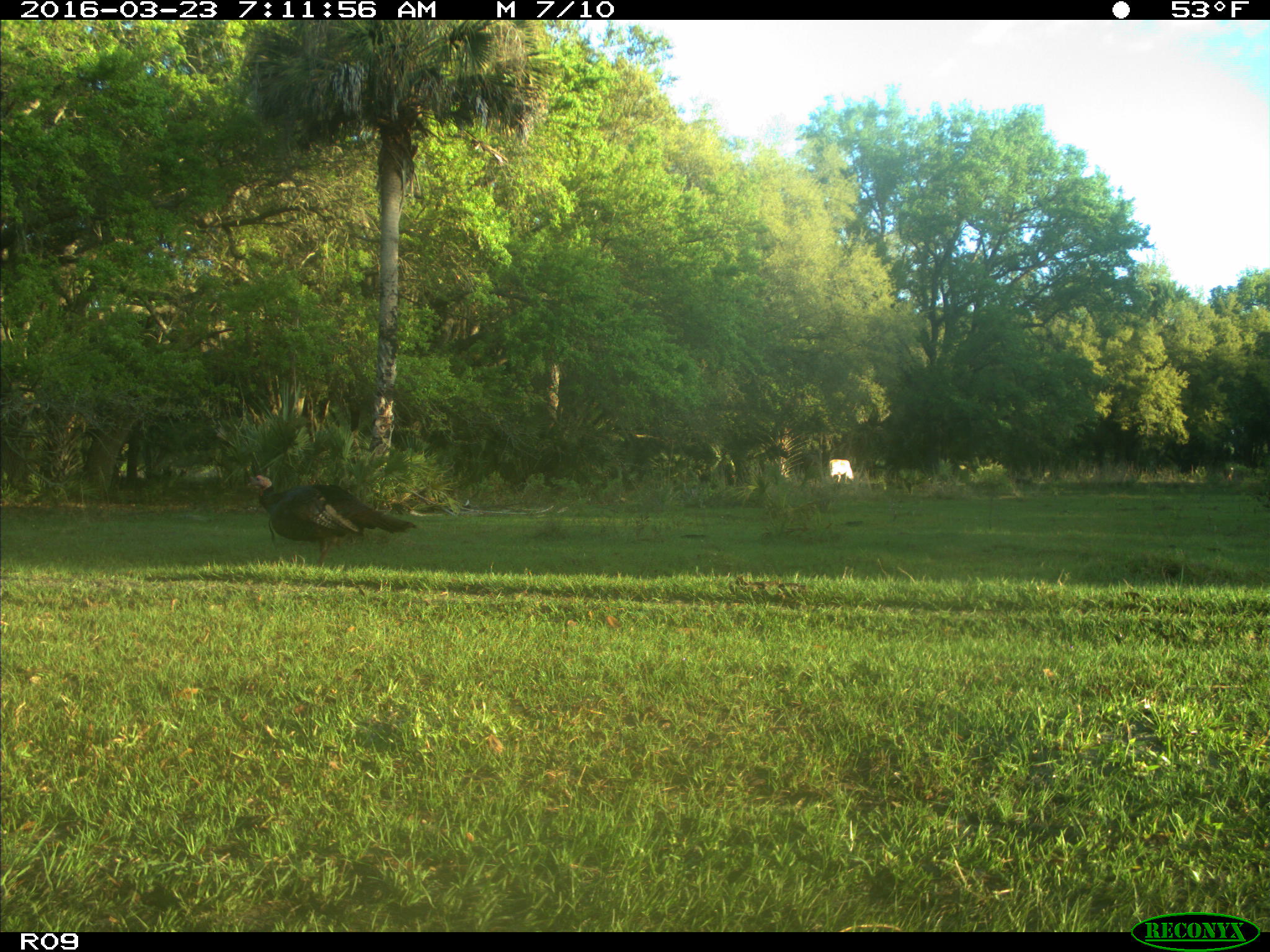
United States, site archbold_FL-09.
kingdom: Animalia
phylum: Chordata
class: Mammalia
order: Artiodactyla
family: Bovidae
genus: Bos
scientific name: Bos taurus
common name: domestic cow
Bos taurus (domestic cow).